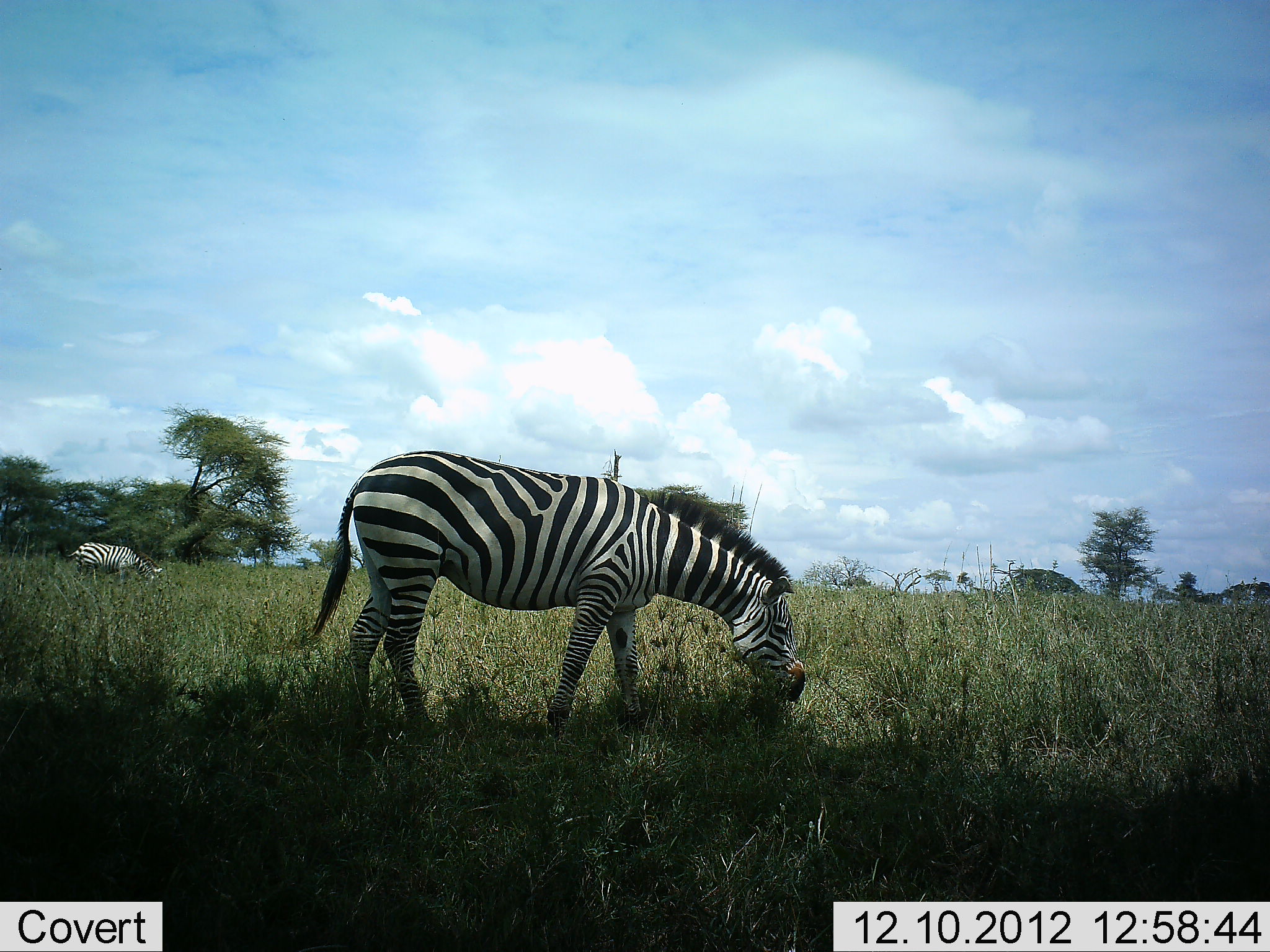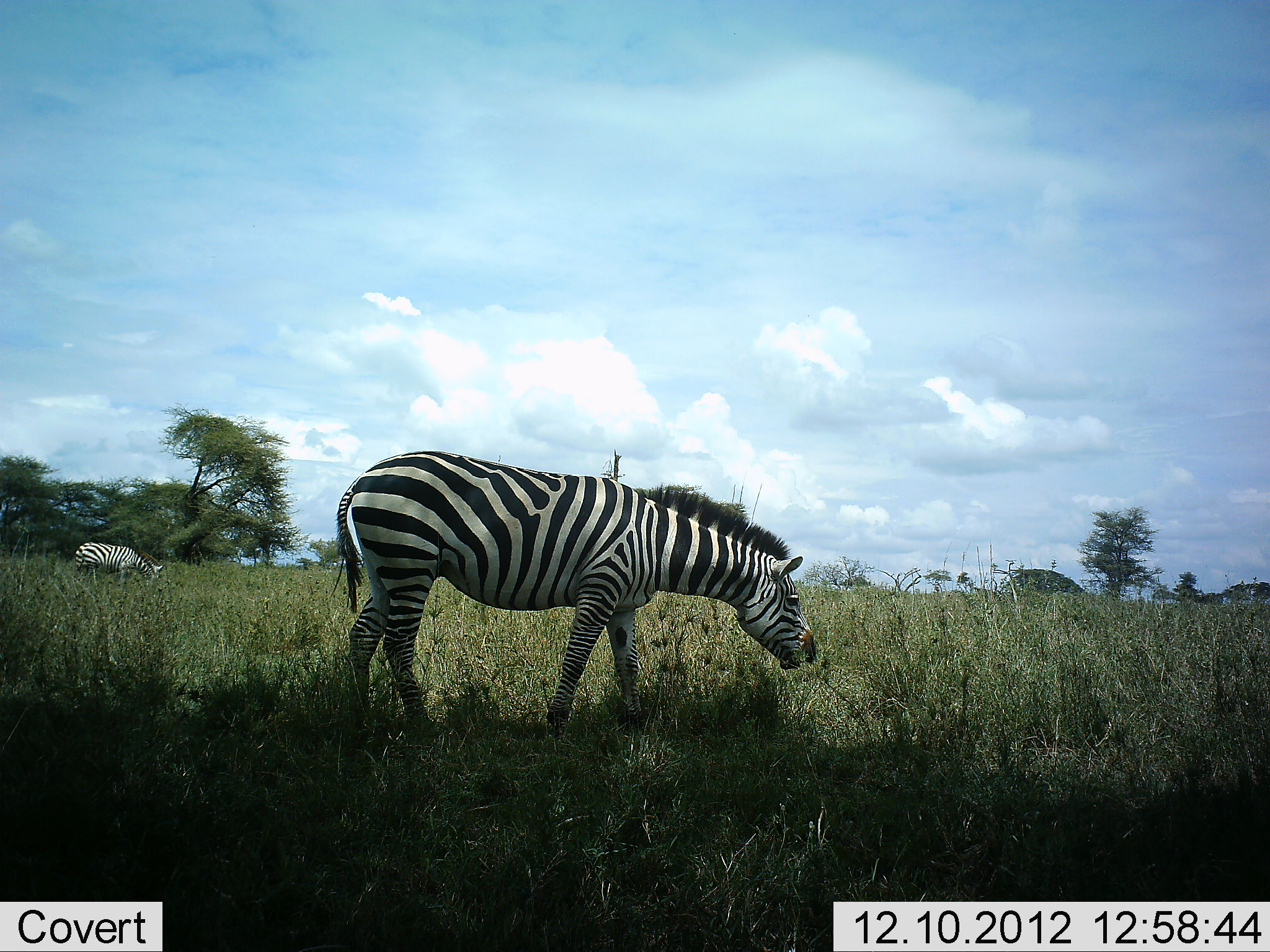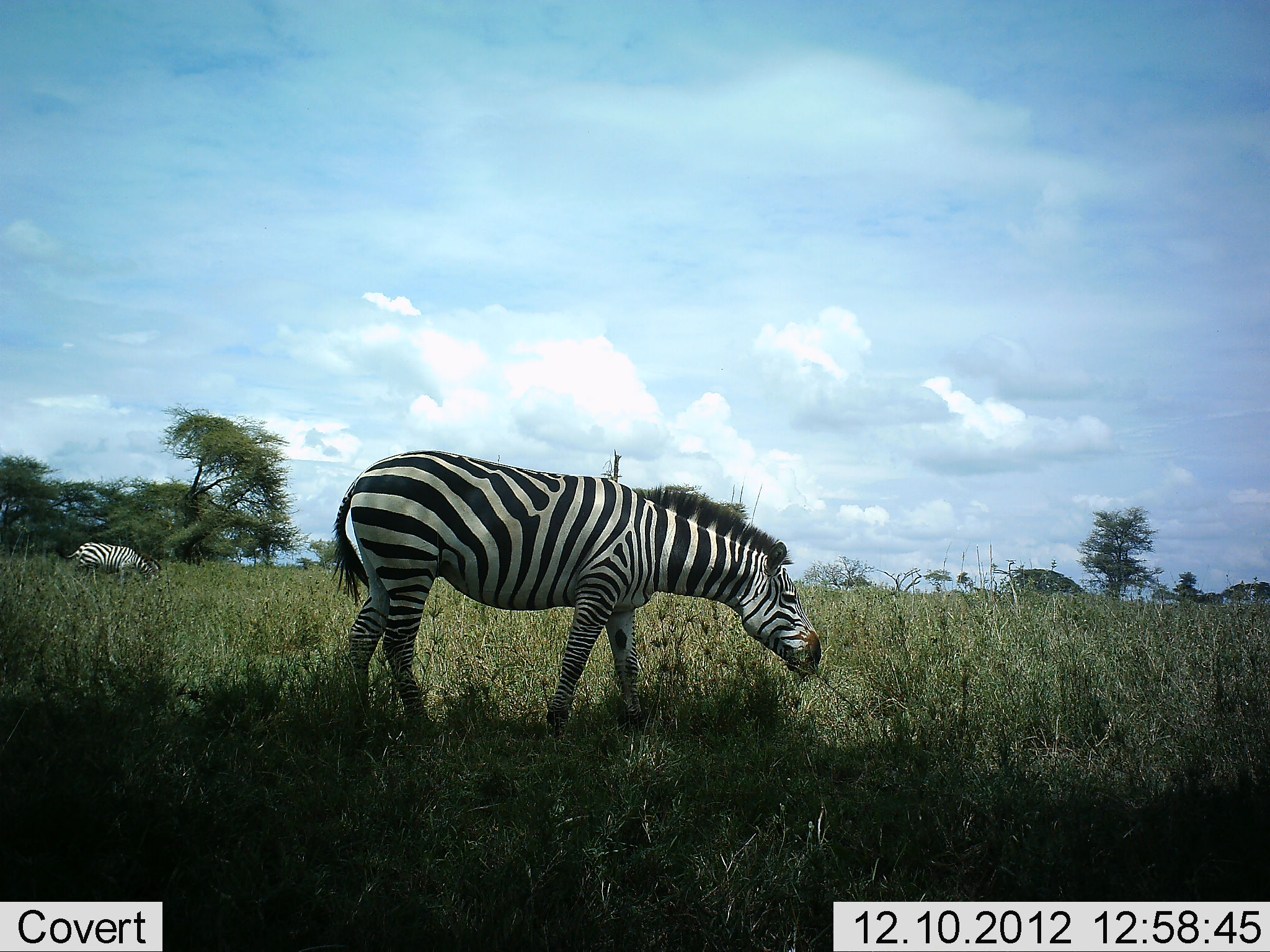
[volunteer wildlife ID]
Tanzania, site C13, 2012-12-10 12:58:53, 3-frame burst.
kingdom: Animalia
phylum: Chordata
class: Mammalia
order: Perissodactyla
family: Equidae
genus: Equus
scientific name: Equus quagga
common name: plains zebra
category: zebra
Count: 2.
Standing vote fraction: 10%.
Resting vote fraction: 0%.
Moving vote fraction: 0%.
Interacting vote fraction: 0%.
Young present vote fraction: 0%.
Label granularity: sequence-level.